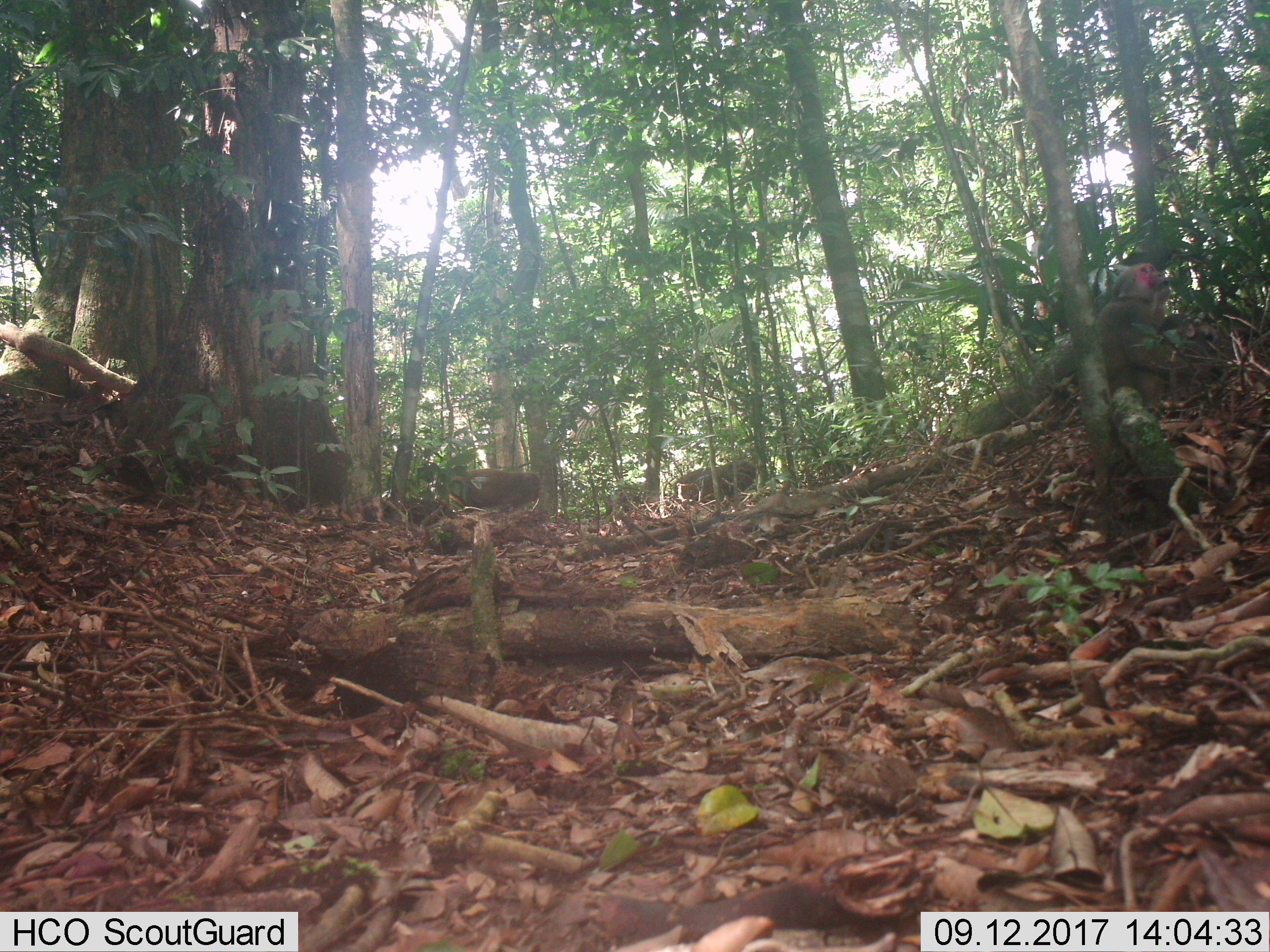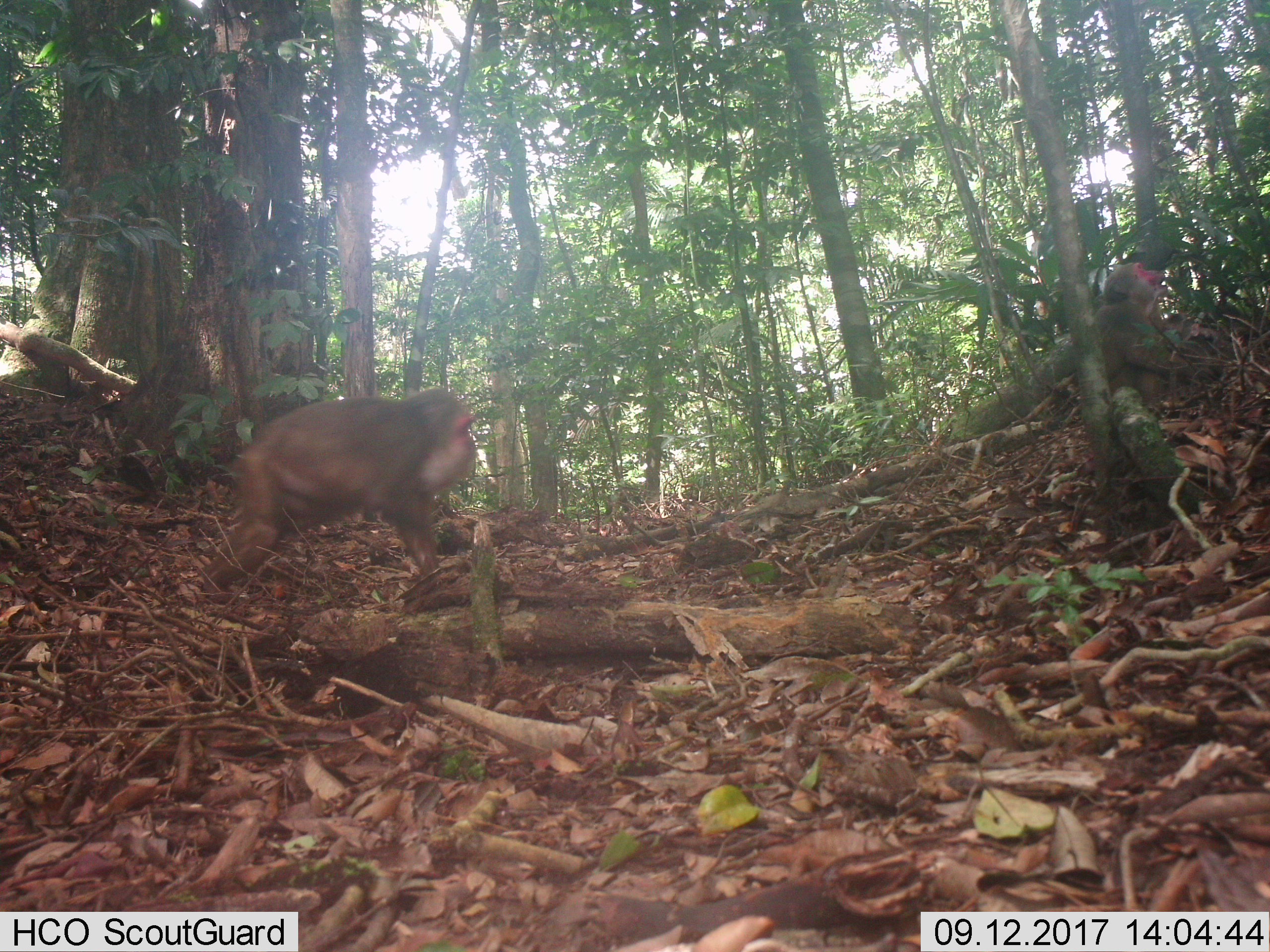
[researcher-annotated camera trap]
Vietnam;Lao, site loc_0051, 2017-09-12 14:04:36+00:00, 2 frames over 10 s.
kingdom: Animalia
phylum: Chordata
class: Mammalia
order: Primates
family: Cercopithecidae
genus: Macaca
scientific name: Macaca arctoides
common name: stump-tailed macaque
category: stump tailed macaque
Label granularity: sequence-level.